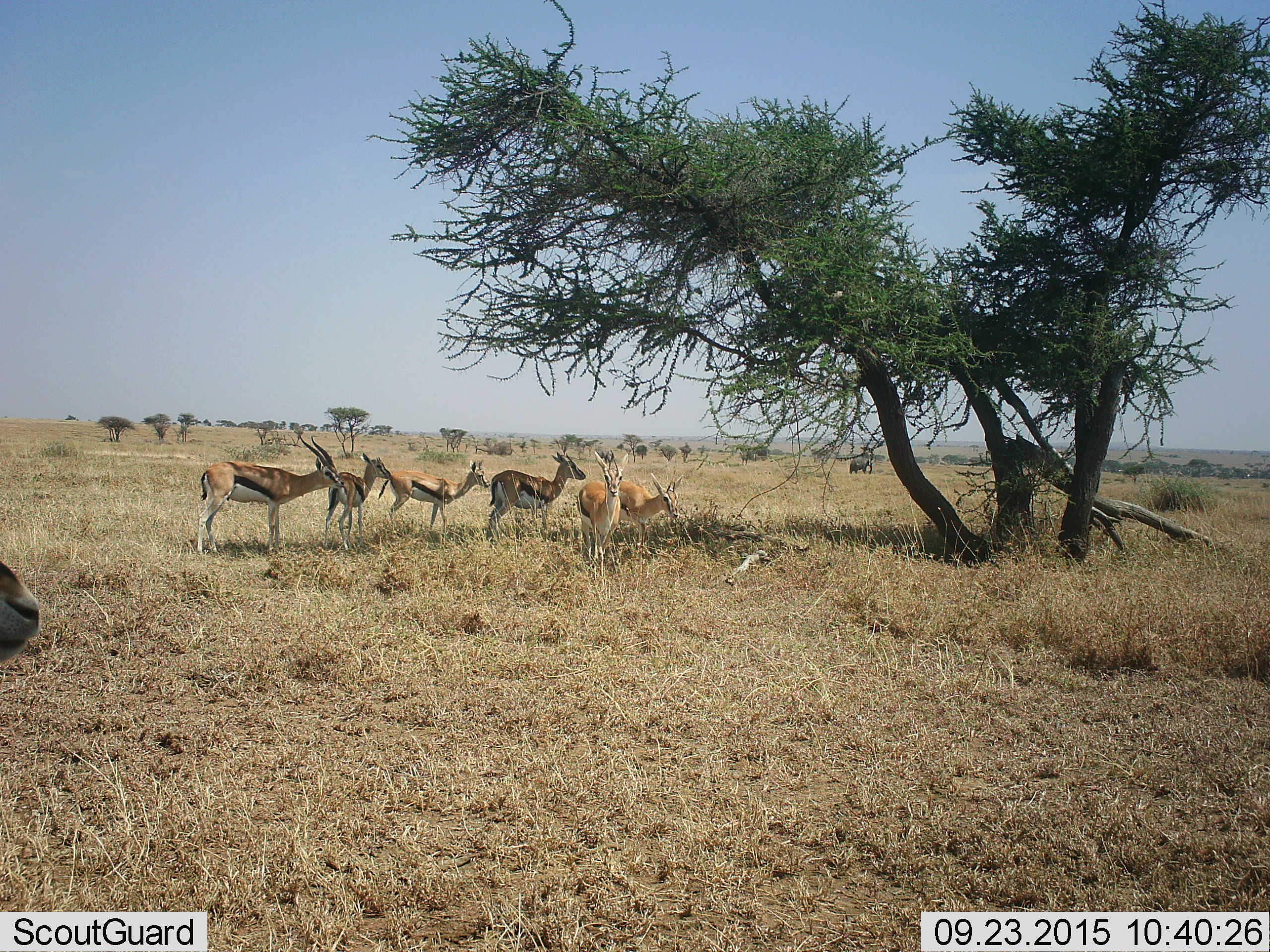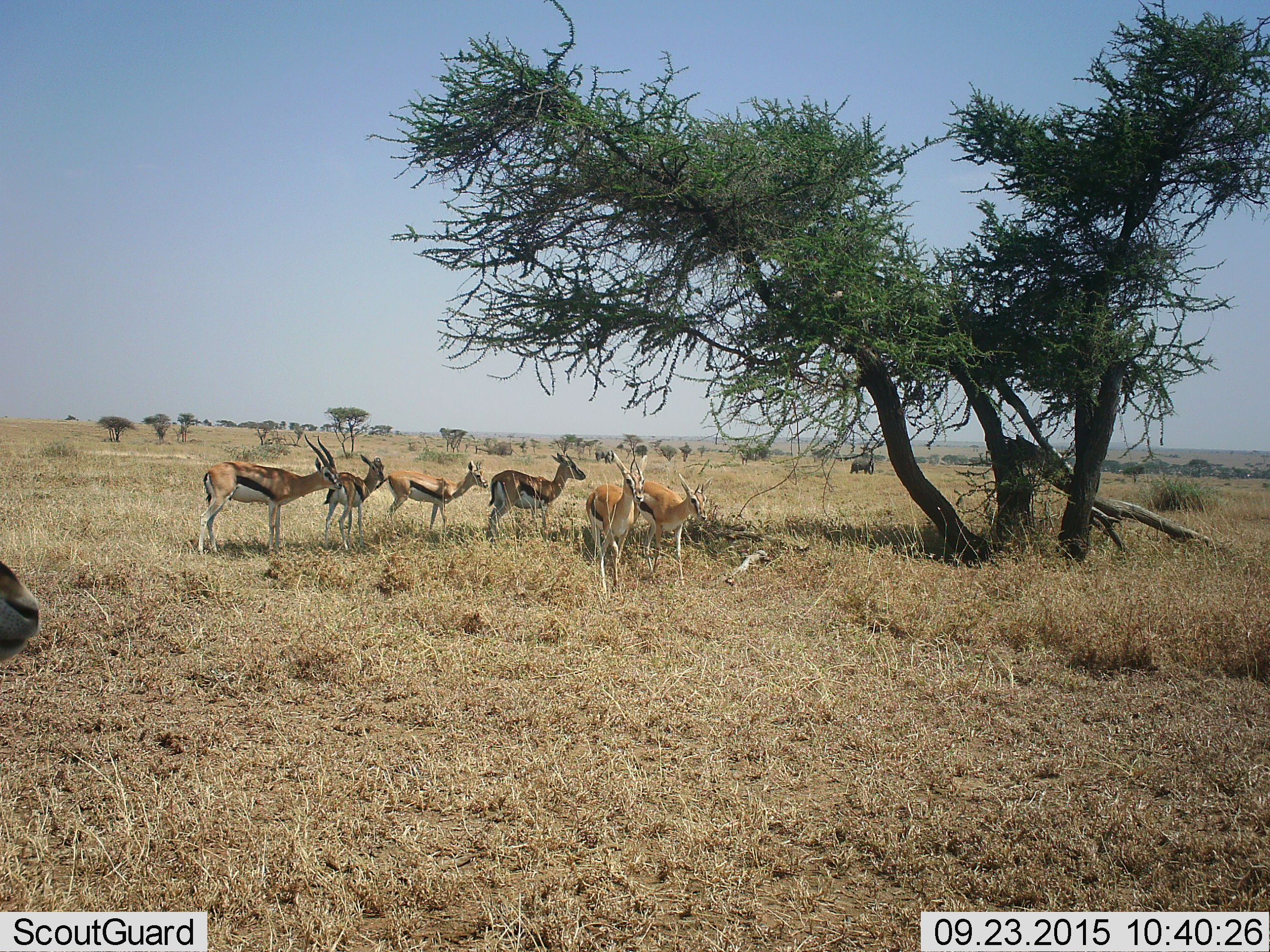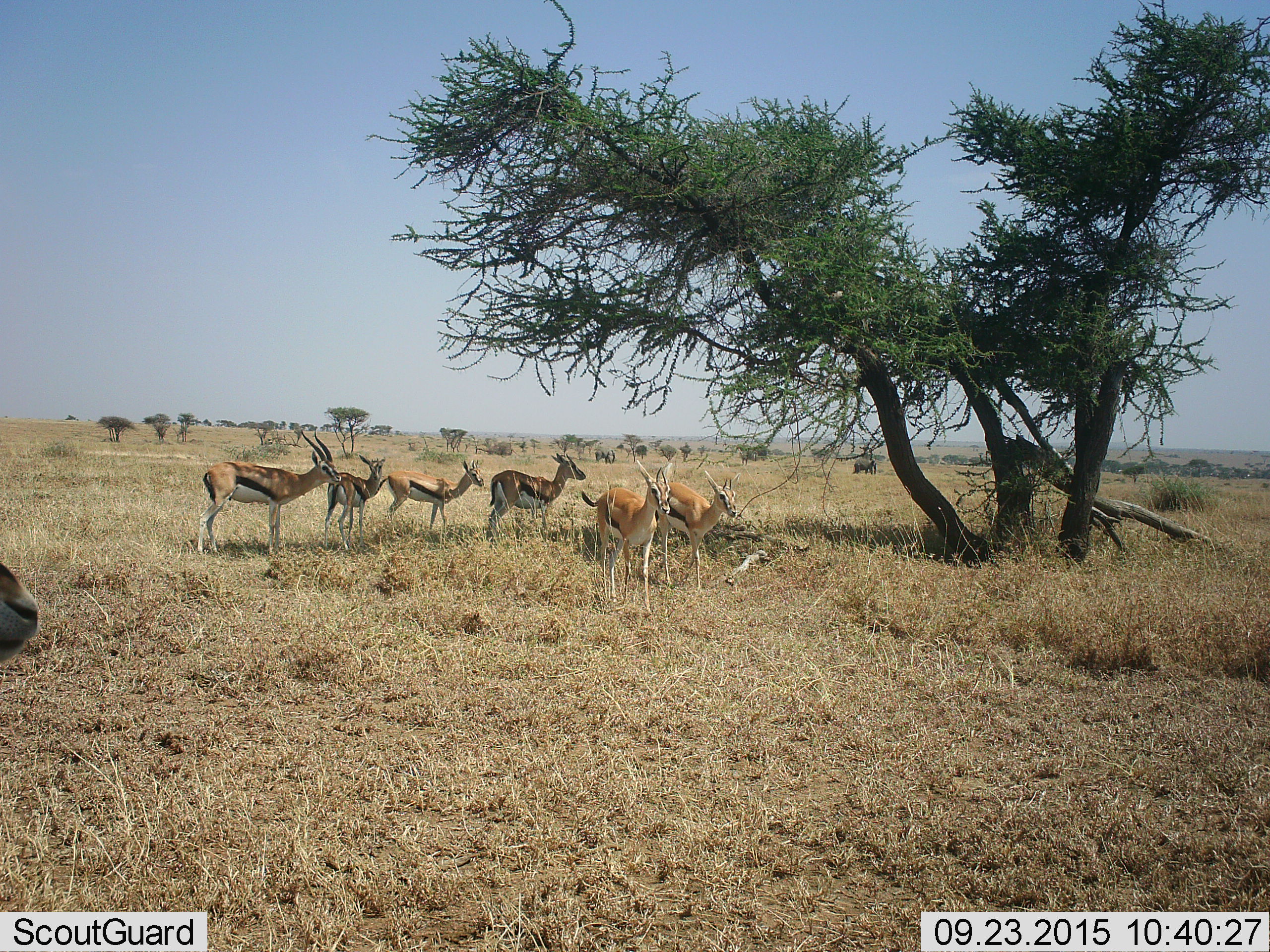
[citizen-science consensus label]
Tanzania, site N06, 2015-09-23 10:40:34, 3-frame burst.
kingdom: Animalia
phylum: Chordata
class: Mammalia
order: Proboscidea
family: Elephantidae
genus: Loxodonta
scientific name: Loxodonta africana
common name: african bush elephant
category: elephant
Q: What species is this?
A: Elephant (african bush elephant) (Loxodonta africana).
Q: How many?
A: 2.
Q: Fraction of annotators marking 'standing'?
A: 67%.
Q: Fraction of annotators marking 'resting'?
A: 0%.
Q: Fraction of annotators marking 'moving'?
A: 83%.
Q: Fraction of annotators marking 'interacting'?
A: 0%.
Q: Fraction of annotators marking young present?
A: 0%.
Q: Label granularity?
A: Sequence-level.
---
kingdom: Animalia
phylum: Chordata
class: Mammalia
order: Artiodactyla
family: Bovidae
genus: Eudorcas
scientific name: Eudorcas thomsonii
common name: thomson's gazelle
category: gazellethomsons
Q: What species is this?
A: Gazellethomsons (thomson's gazelle) (Eudorcas thomsonii).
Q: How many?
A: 7.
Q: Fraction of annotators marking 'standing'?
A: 88%.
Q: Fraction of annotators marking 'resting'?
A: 25%.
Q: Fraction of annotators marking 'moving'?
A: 75%.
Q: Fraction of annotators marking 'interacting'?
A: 25%.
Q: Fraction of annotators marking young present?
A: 38%.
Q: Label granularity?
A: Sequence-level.